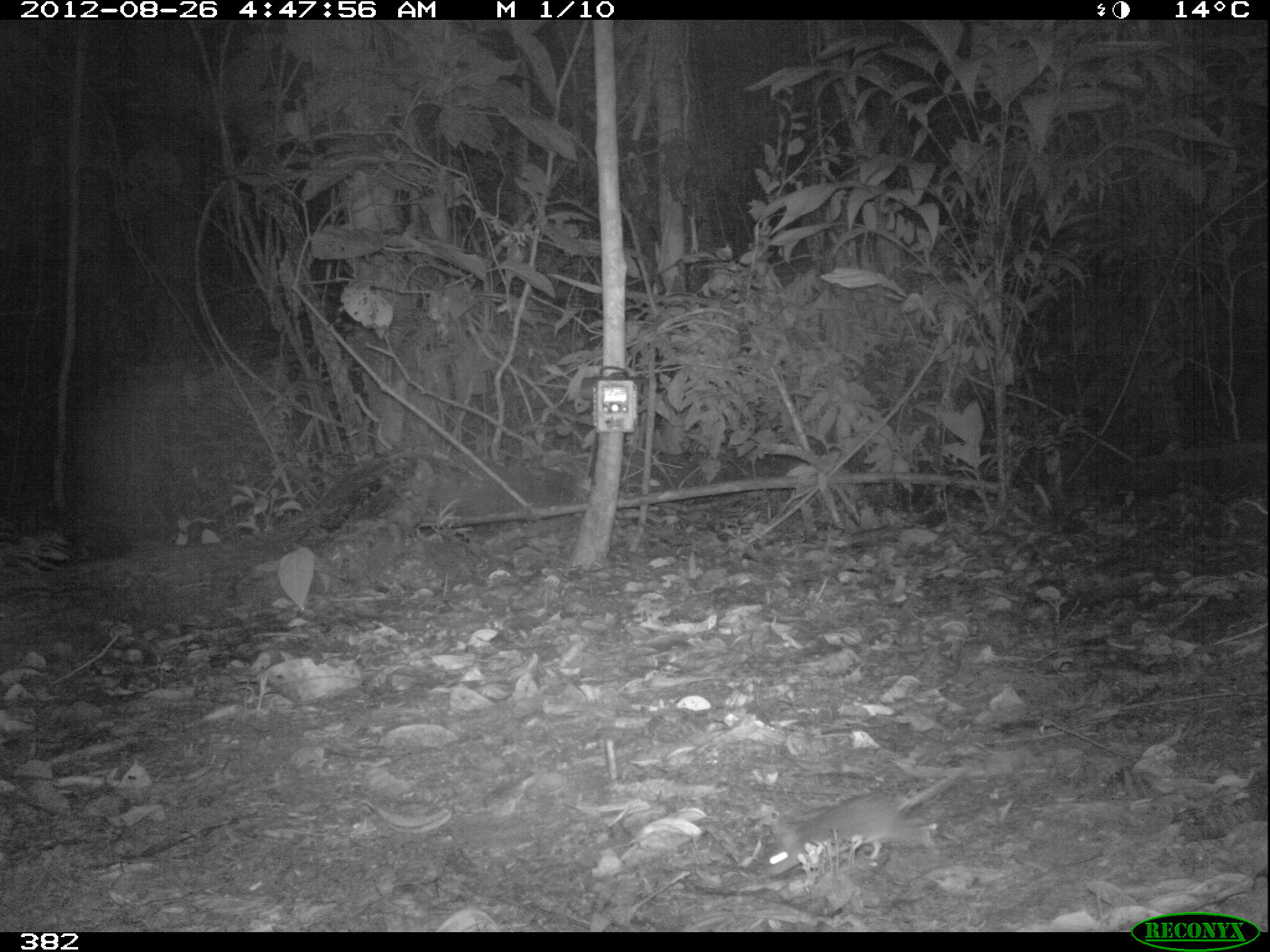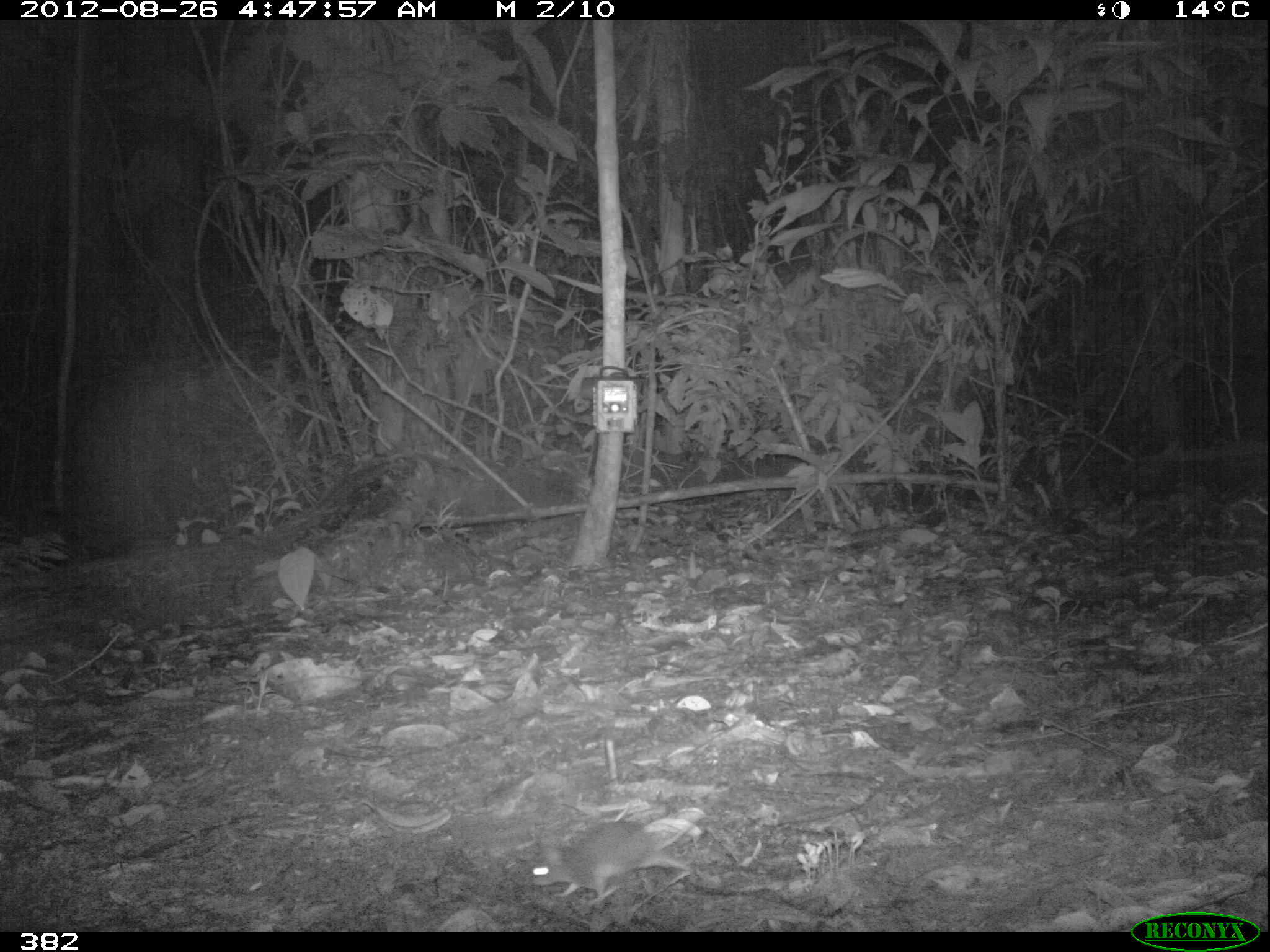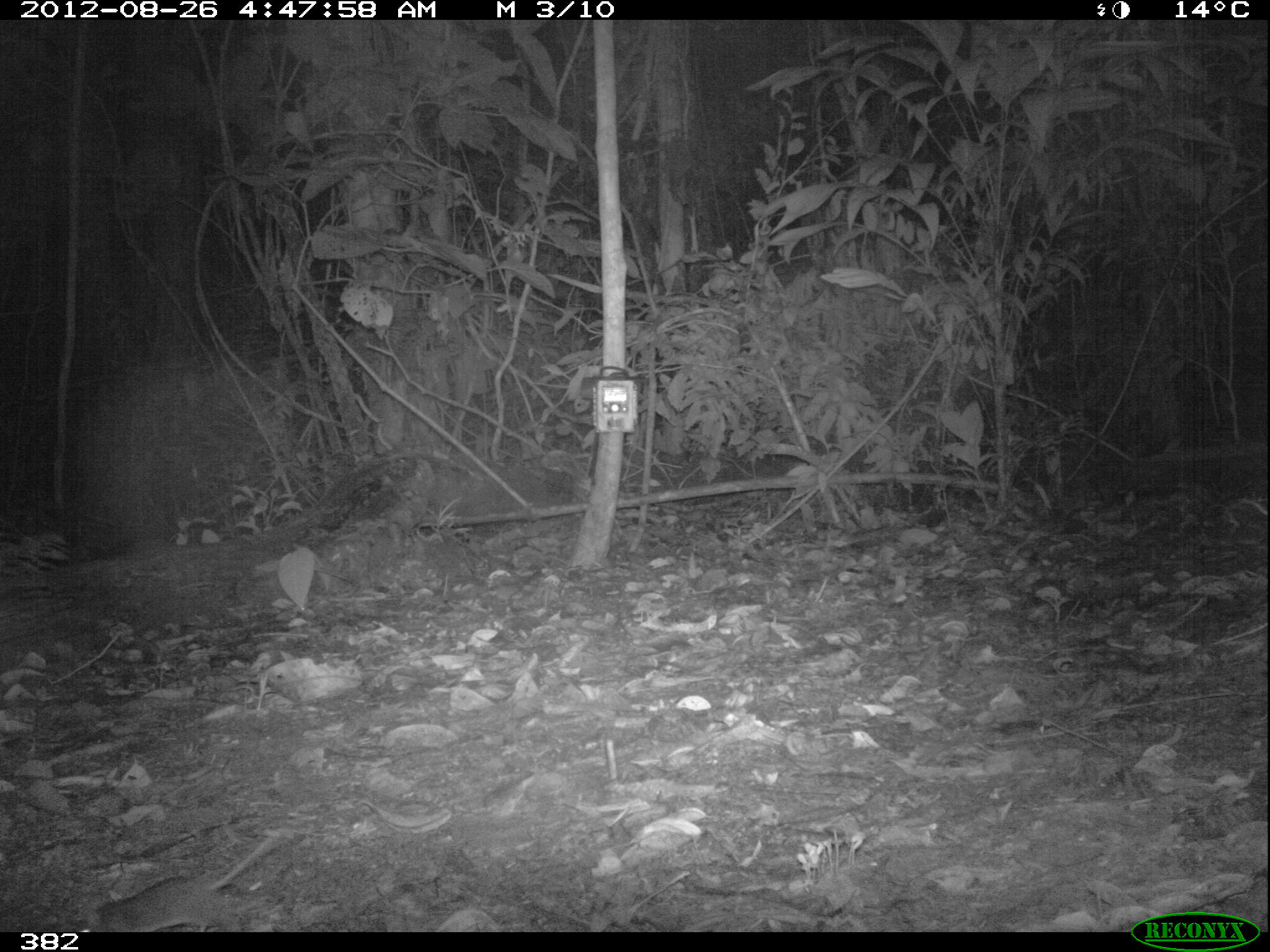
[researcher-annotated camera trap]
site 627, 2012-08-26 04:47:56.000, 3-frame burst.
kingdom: Animalia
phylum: Chordata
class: Mammalia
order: Rodentia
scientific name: Rodentia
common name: rodents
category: unknown rodent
Unknown rodent (rodents) (Rodentia).